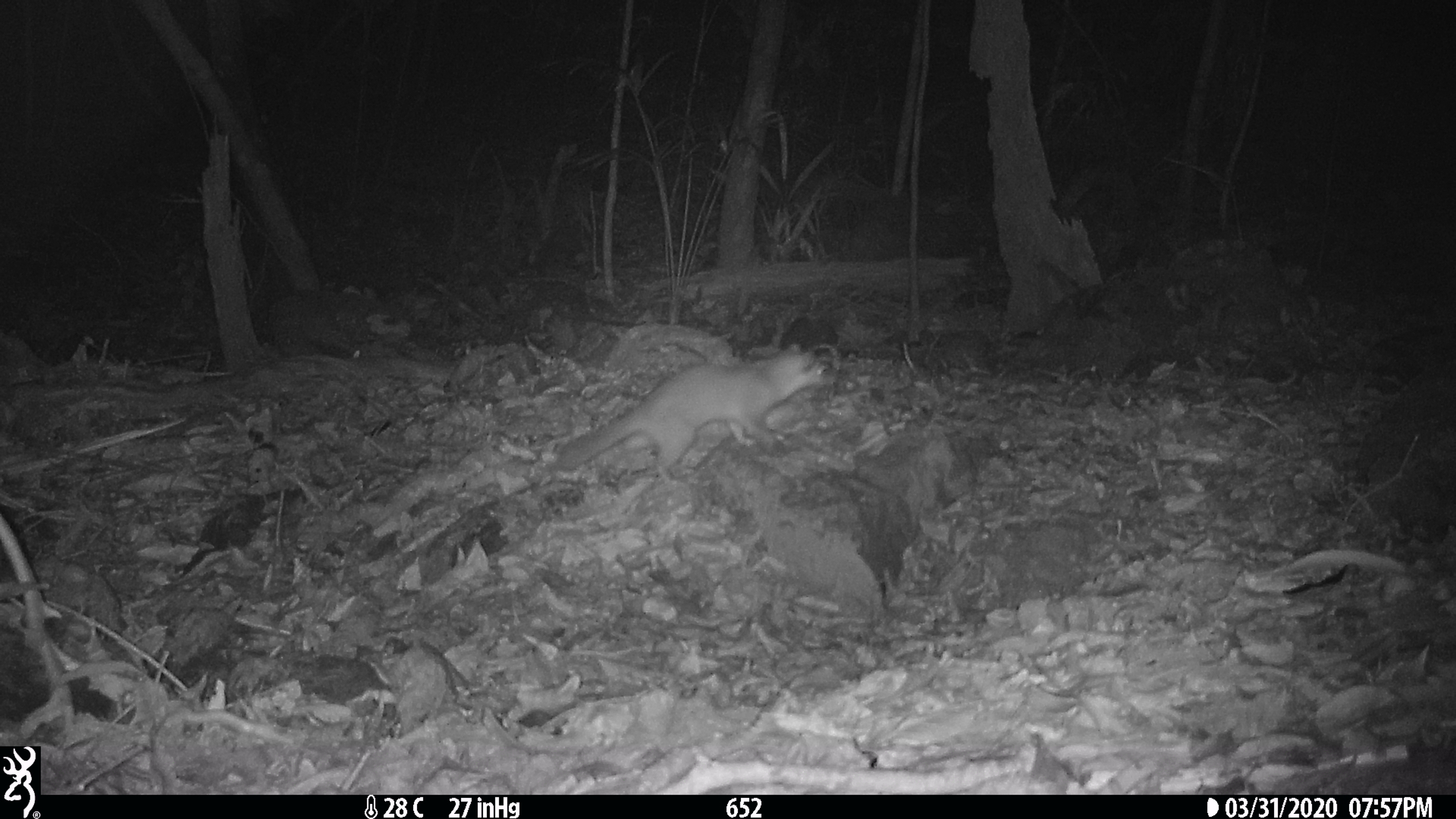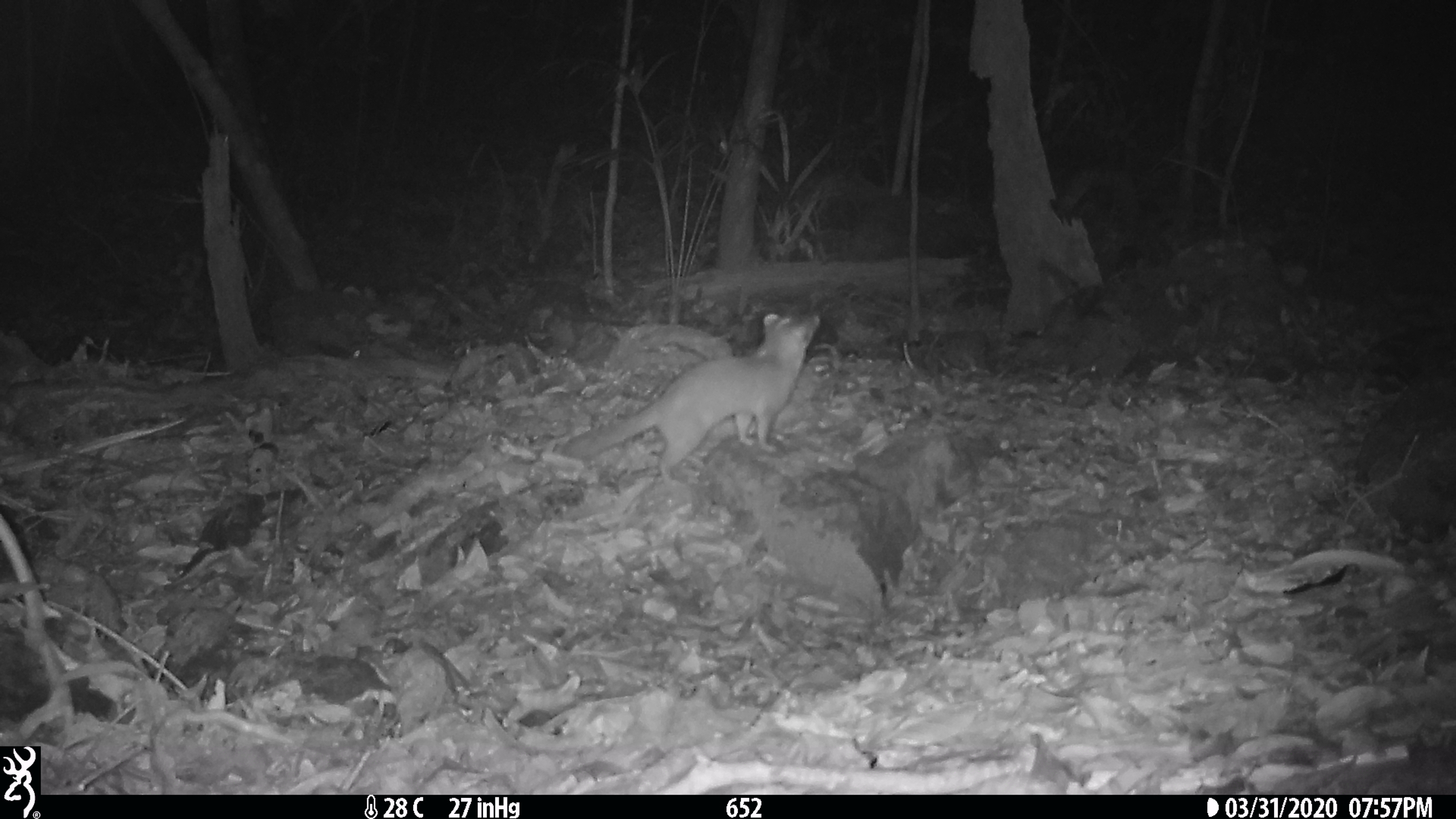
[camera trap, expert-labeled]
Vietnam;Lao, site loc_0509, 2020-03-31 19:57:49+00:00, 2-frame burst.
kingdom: Animalia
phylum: Chordata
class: Mammalia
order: Carnivora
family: Mustelidae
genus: Melogale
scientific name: Melogale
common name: ferret badger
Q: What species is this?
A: Ferret badger (Melogale).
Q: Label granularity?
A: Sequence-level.